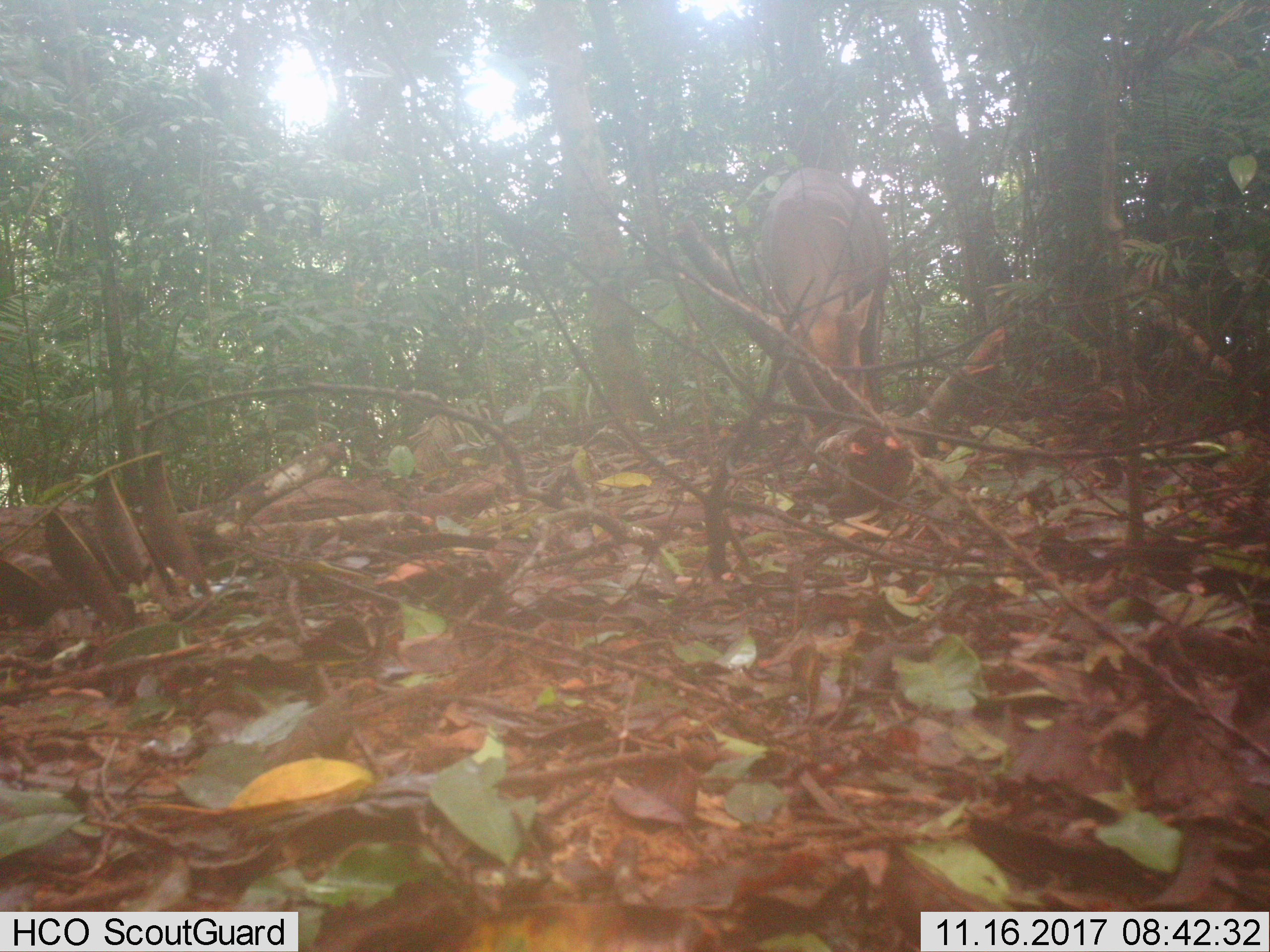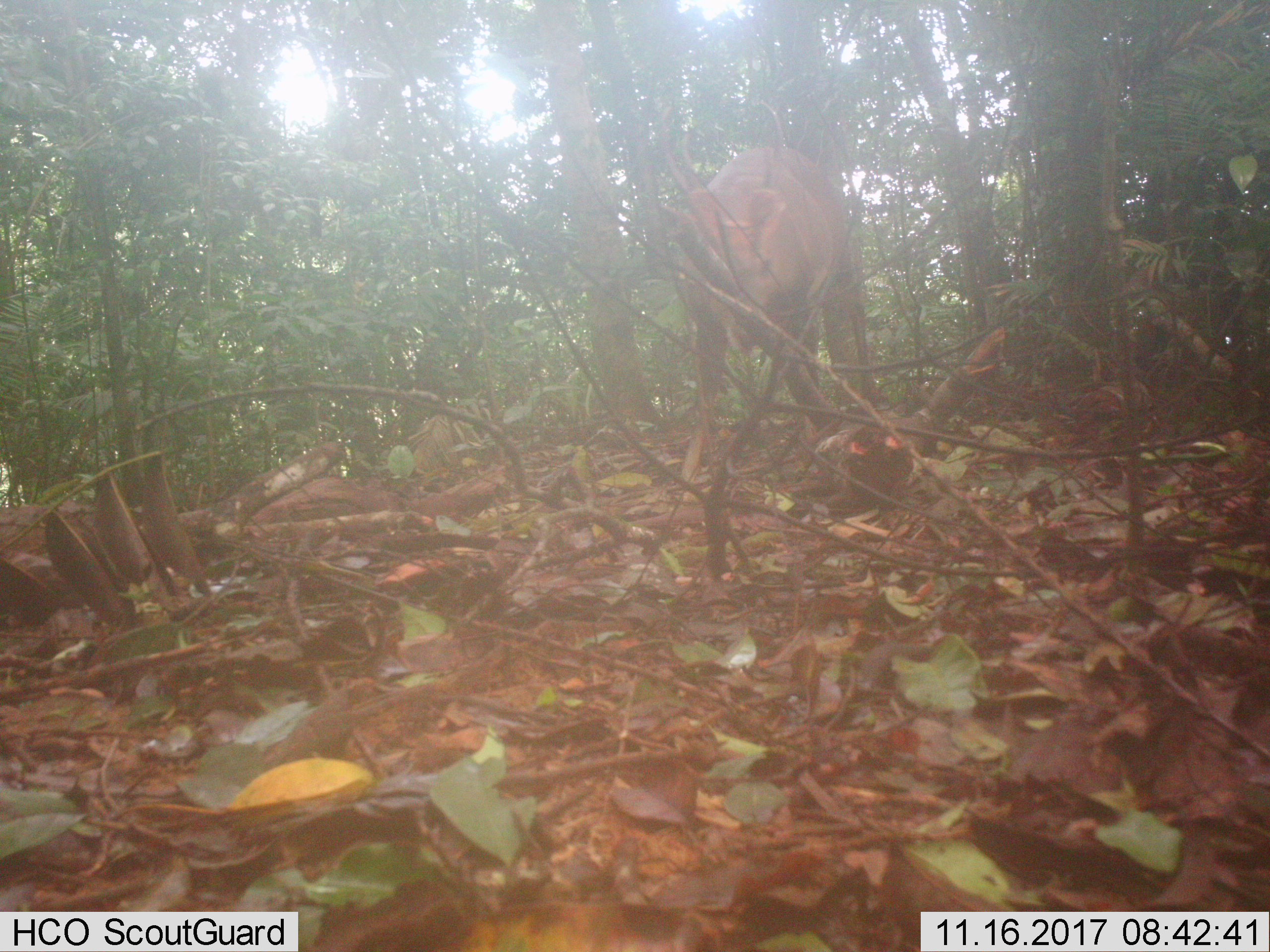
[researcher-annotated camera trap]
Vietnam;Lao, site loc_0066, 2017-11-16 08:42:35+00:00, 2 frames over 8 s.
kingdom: Animalia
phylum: Chordata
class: Mammalia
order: Artiodactyla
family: Cervidae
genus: Muntiacus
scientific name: Muntiacus vuquangensis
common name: large-antlered muntjac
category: large antlered muntjac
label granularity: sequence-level